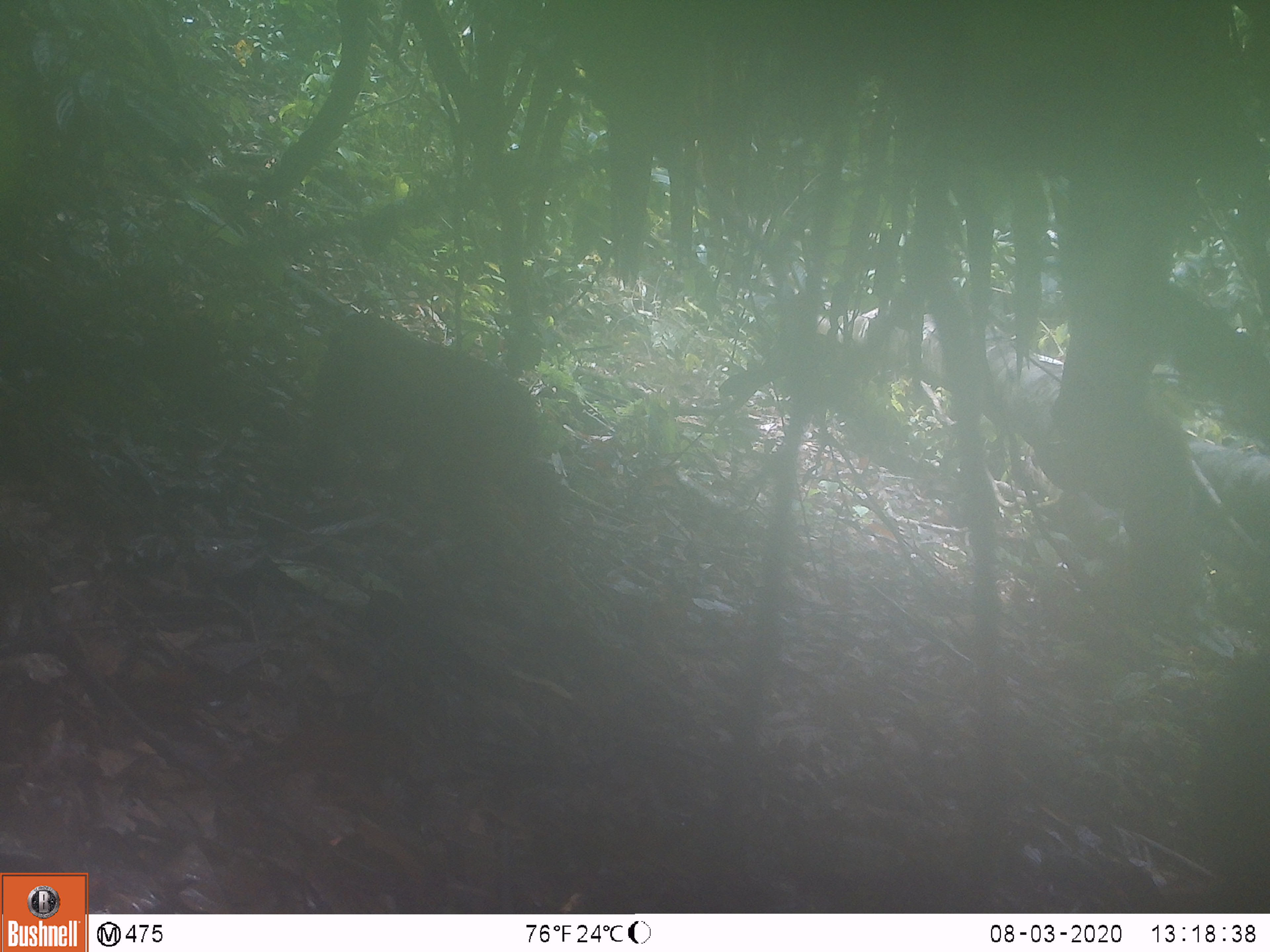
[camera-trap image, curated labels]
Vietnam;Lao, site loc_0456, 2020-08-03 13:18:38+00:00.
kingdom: Animalia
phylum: Chordata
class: Mammalia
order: Primates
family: Cercopithecidae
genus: Macaca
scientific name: Macaca arctoides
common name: stump-tailed macaque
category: stump tailed macaque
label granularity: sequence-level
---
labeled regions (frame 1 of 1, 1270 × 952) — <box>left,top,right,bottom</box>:
stump tailed macaque: <box>295,312,563,513</box>